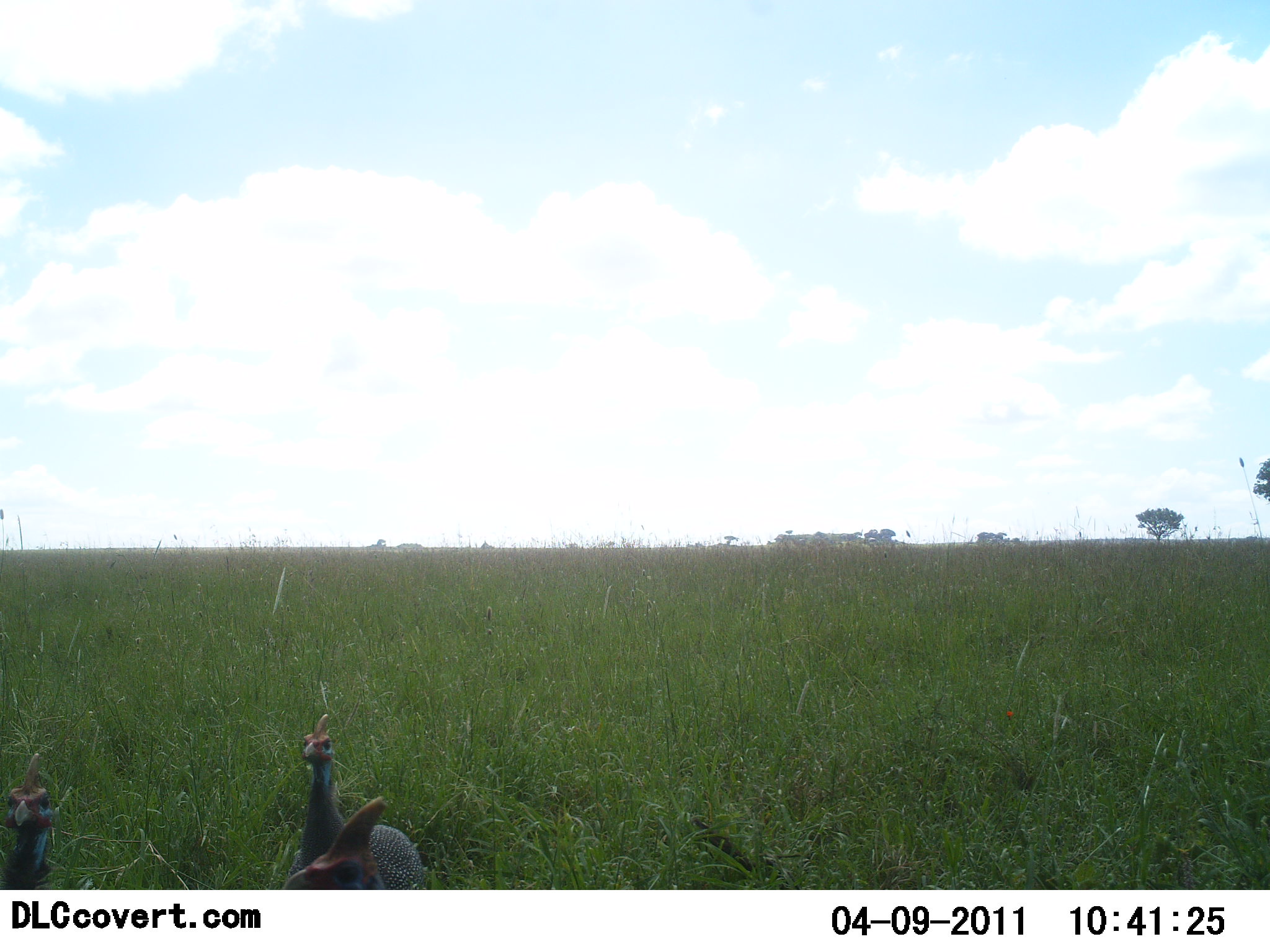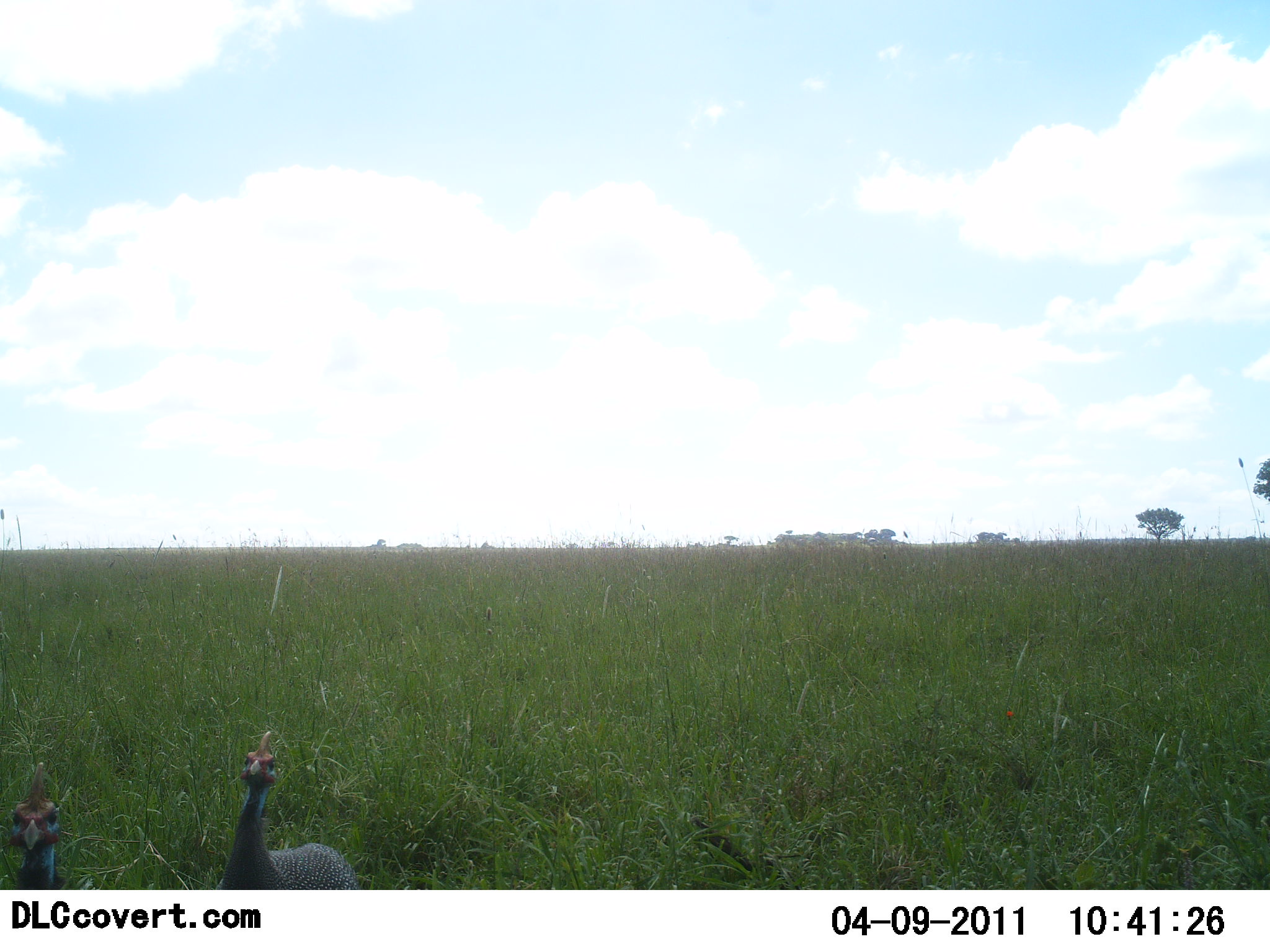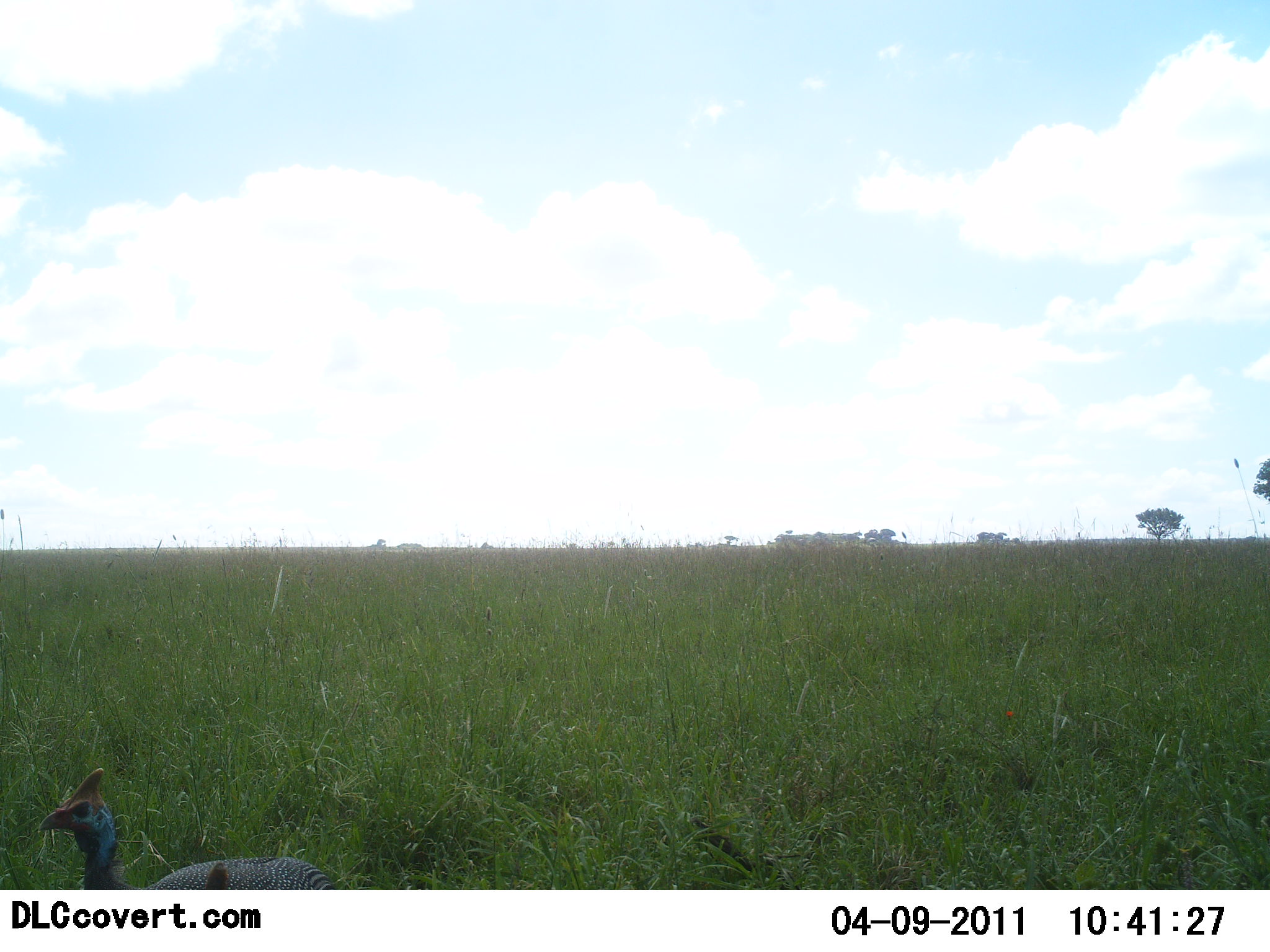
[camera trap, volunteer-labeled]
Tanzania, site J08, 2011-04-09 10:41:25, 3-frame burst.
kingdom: Animalia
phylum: Chordata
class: Aves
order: Galliformes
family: Numididae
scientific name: Numididae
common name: guinea fowl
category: guineafowl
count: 3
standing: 17%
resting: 0%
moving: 83%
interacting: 0%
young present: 0%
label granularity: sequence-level